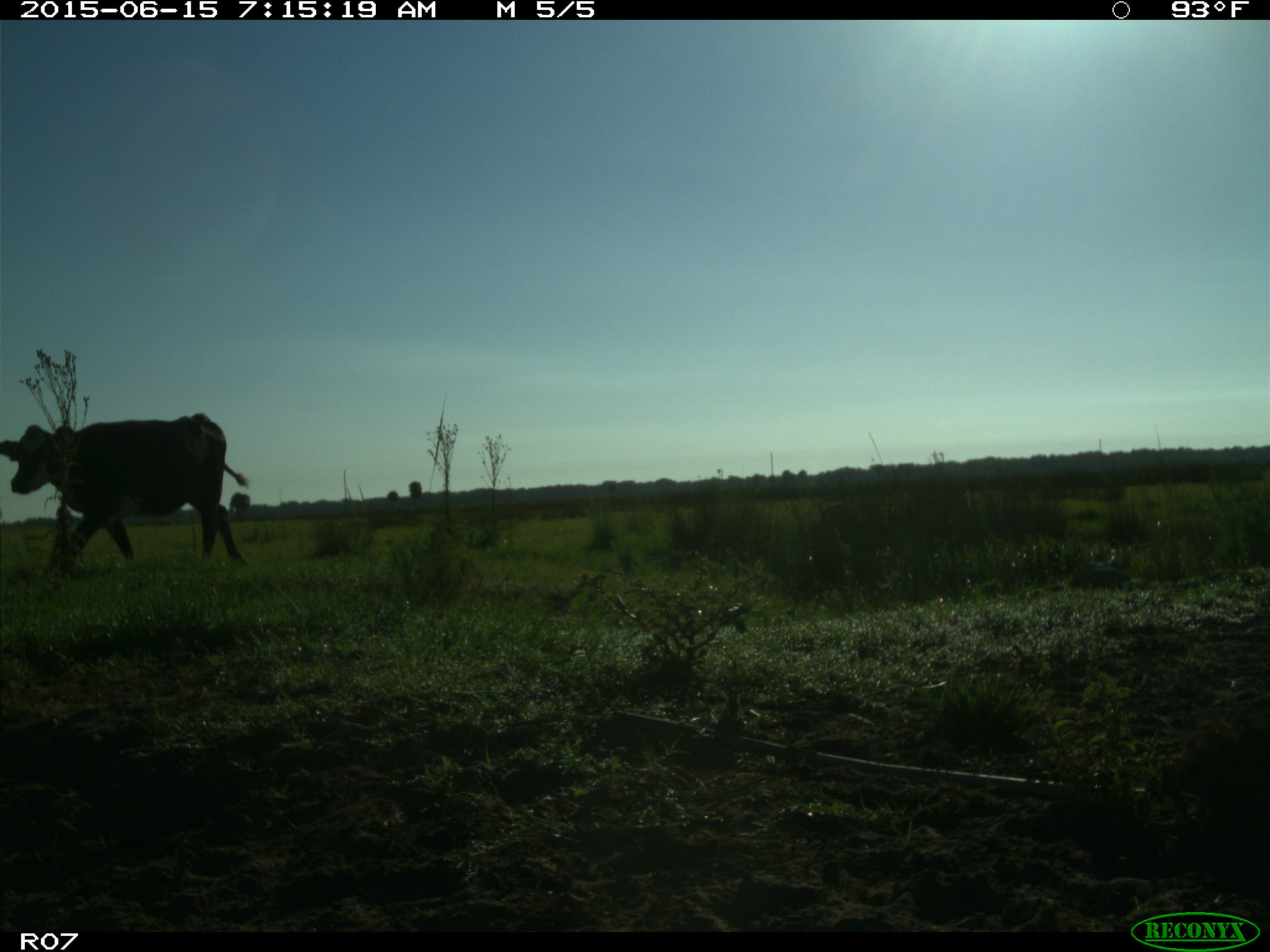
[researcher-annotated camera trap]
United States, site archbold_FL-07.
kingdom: Animalia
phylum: Chordata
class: Mammalia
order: Artiodactyla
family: Bovidae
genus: Bos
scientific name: Bos taurus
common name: domestic cow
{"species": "Bos taurus (domestic cow)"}